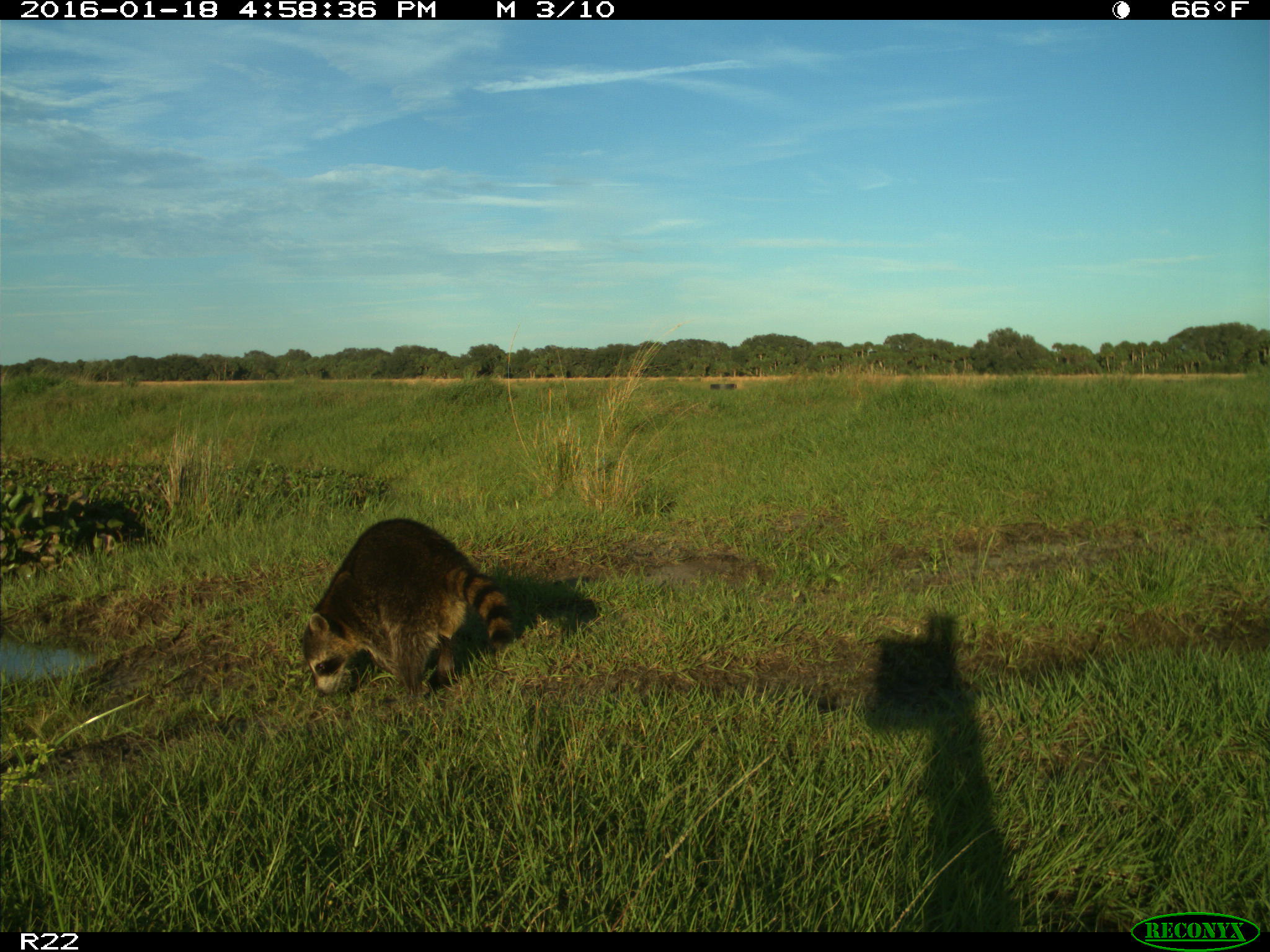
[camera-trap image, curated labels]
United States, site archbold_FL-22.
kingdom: Animalia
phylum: Chordata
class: Mammalia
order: Carnivora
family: Procyonidae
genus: Procyon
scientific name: Procyon lotor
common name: common raccoon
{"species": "Procyon lotor (common raccoon)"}